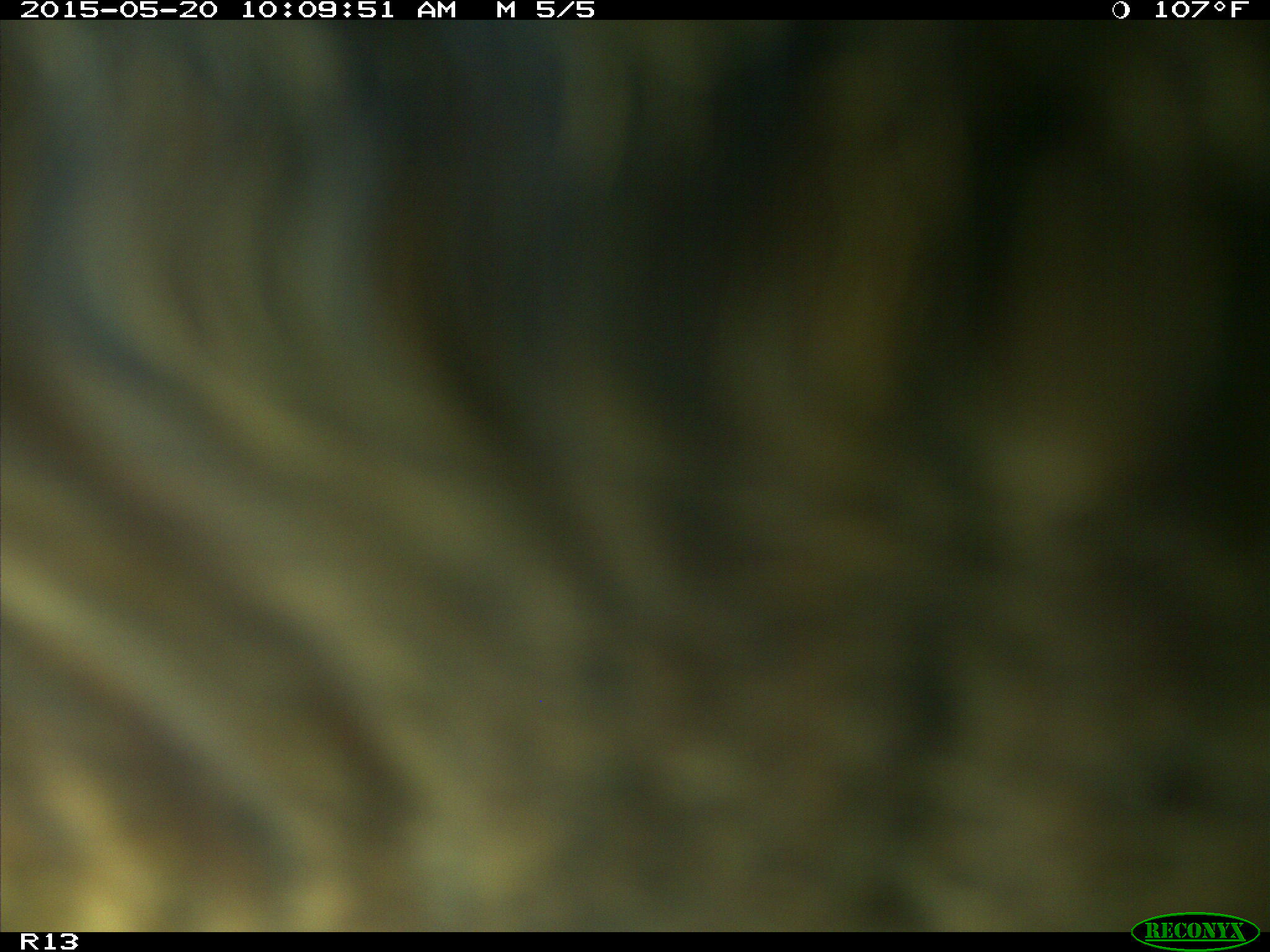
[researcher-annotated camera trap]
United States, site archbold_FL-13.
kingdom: Animalia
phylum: Chordata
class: Mammalia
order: Artiodactyla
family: Bovidae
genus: Bos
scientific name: Bos taurus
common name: domestic cow